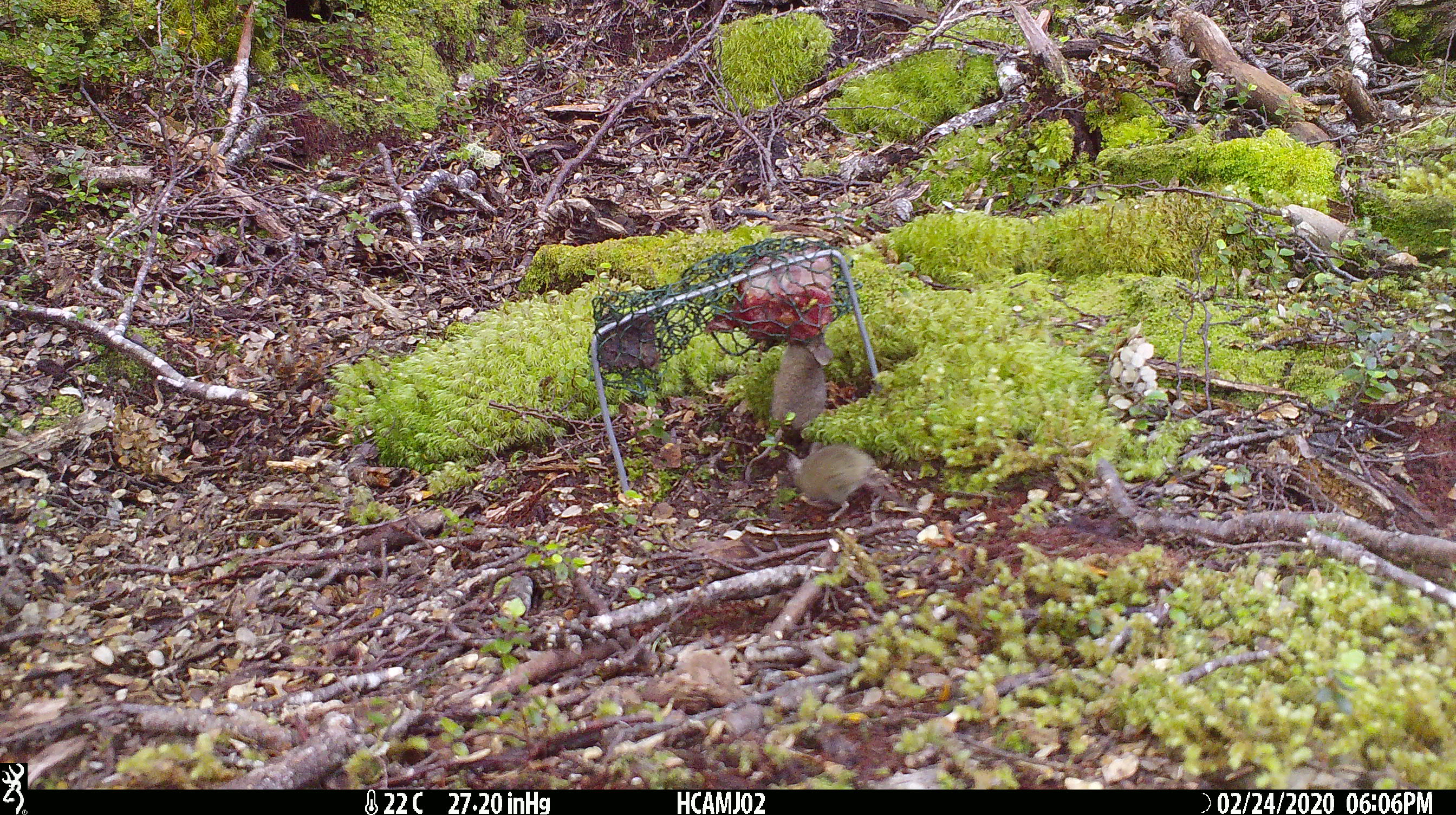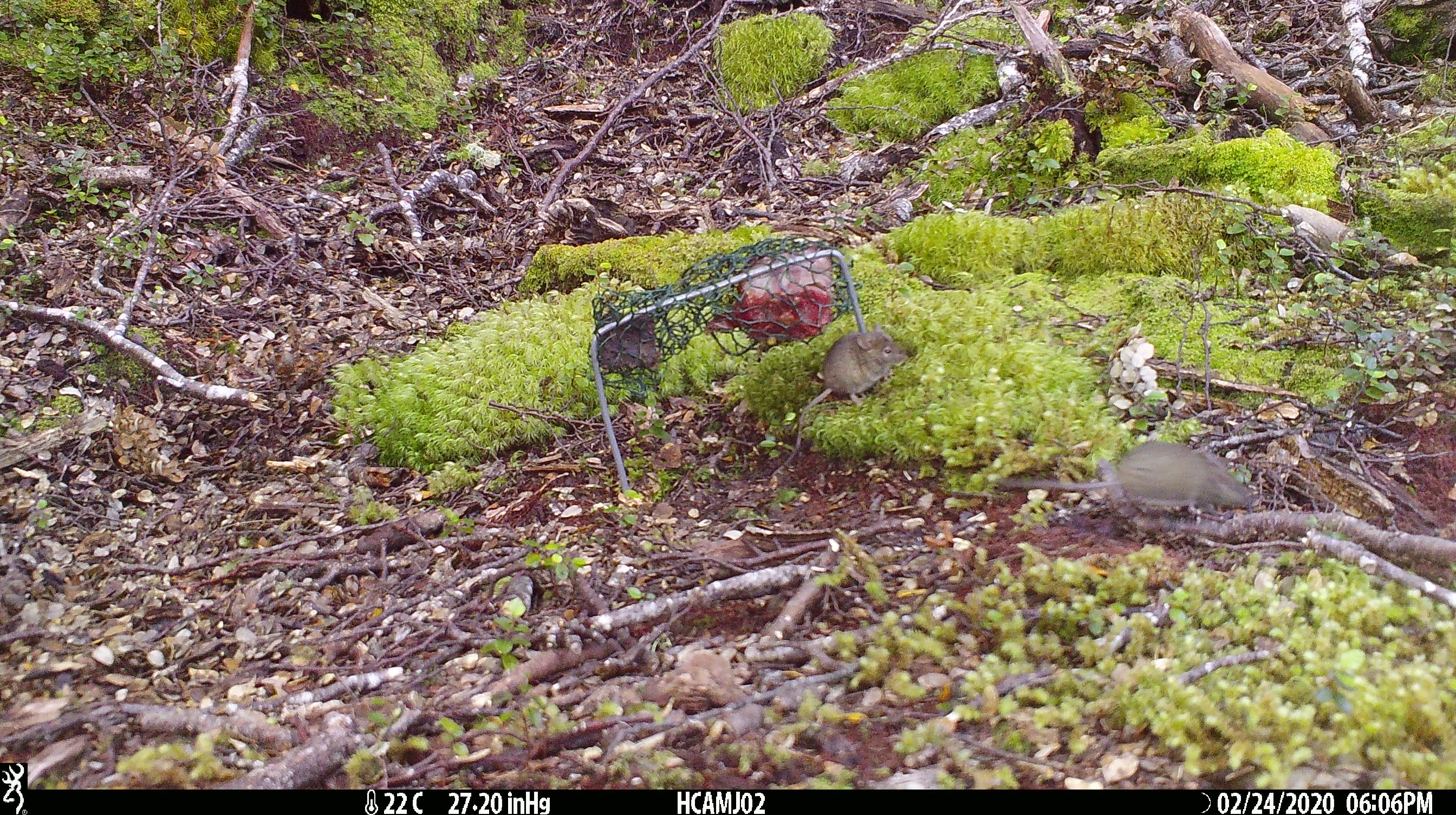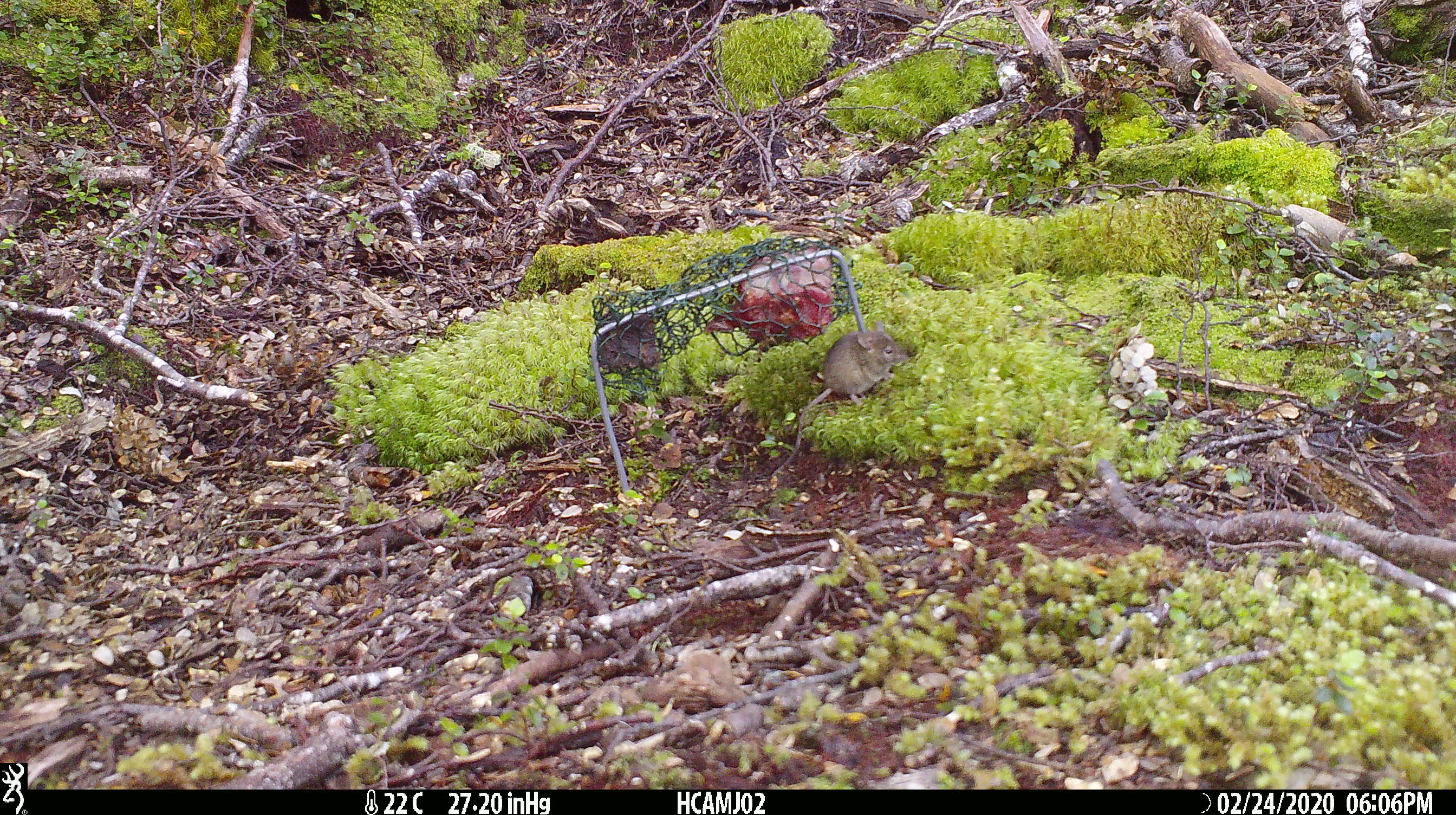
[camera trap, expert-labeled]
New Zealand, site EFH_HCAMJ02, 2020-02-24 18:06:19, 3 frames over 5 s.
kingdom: Animalia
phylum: Chordata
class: Mammalia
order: Rodentia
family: Muridae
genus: Mus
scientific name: Mus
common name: mouse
Mouse (Mus).